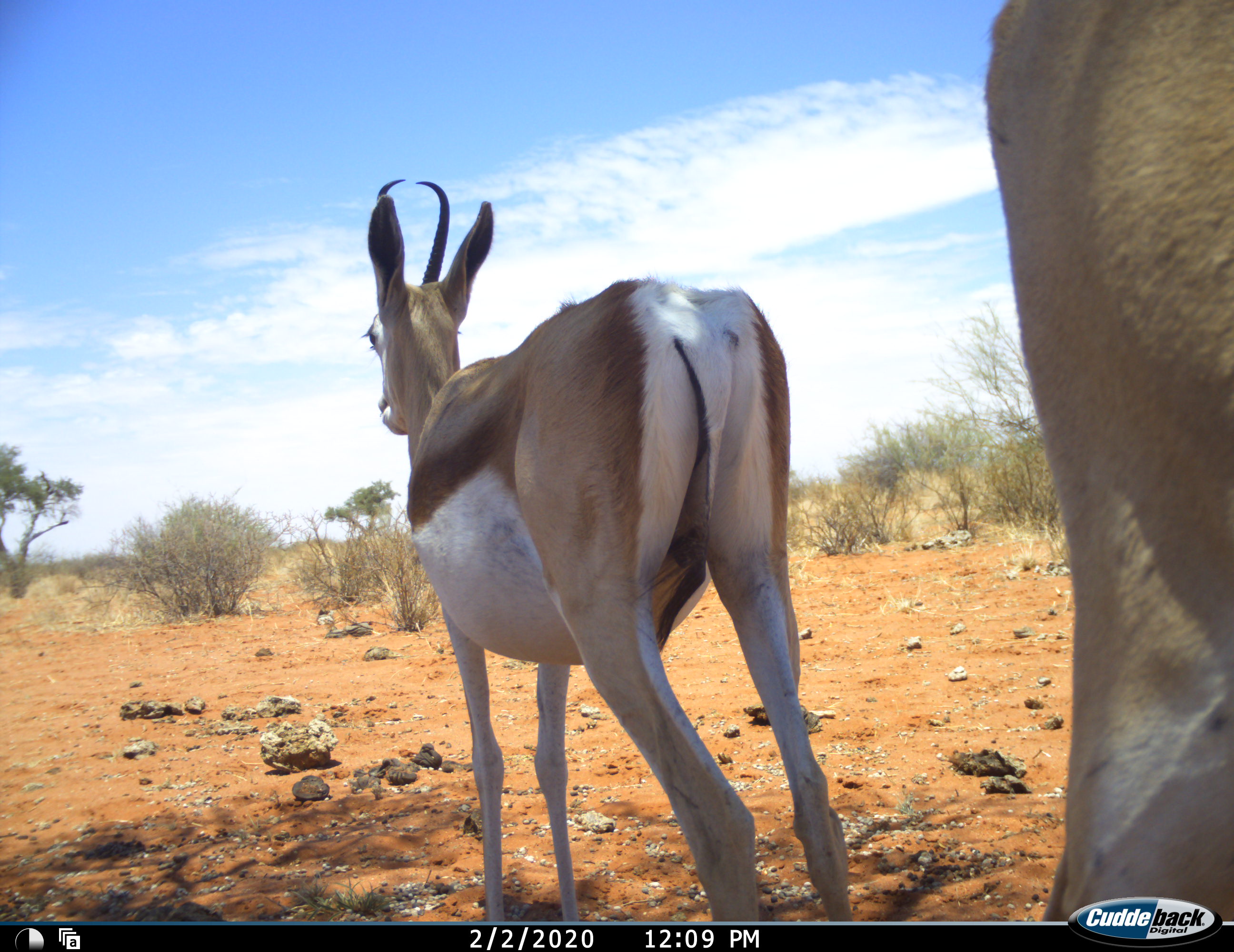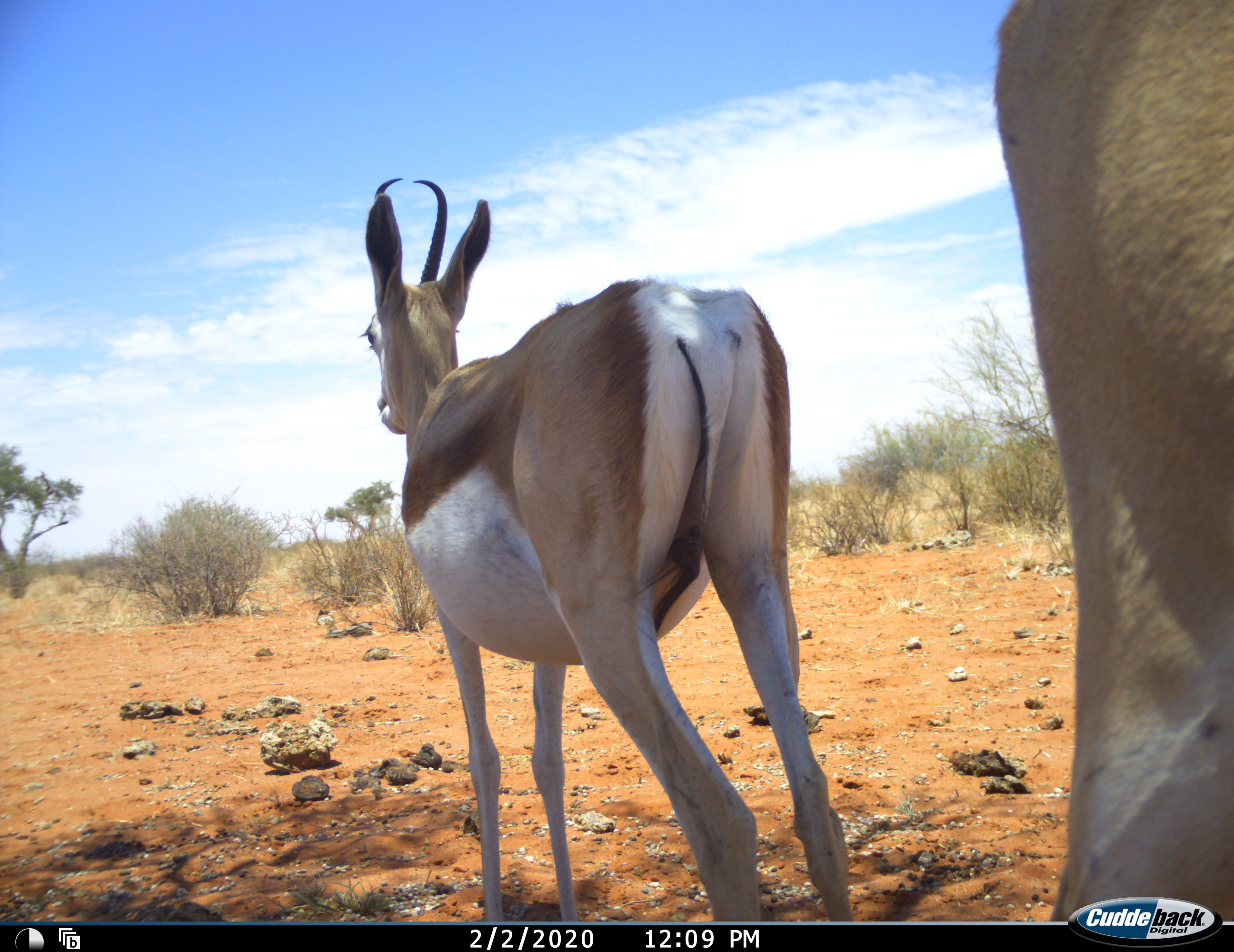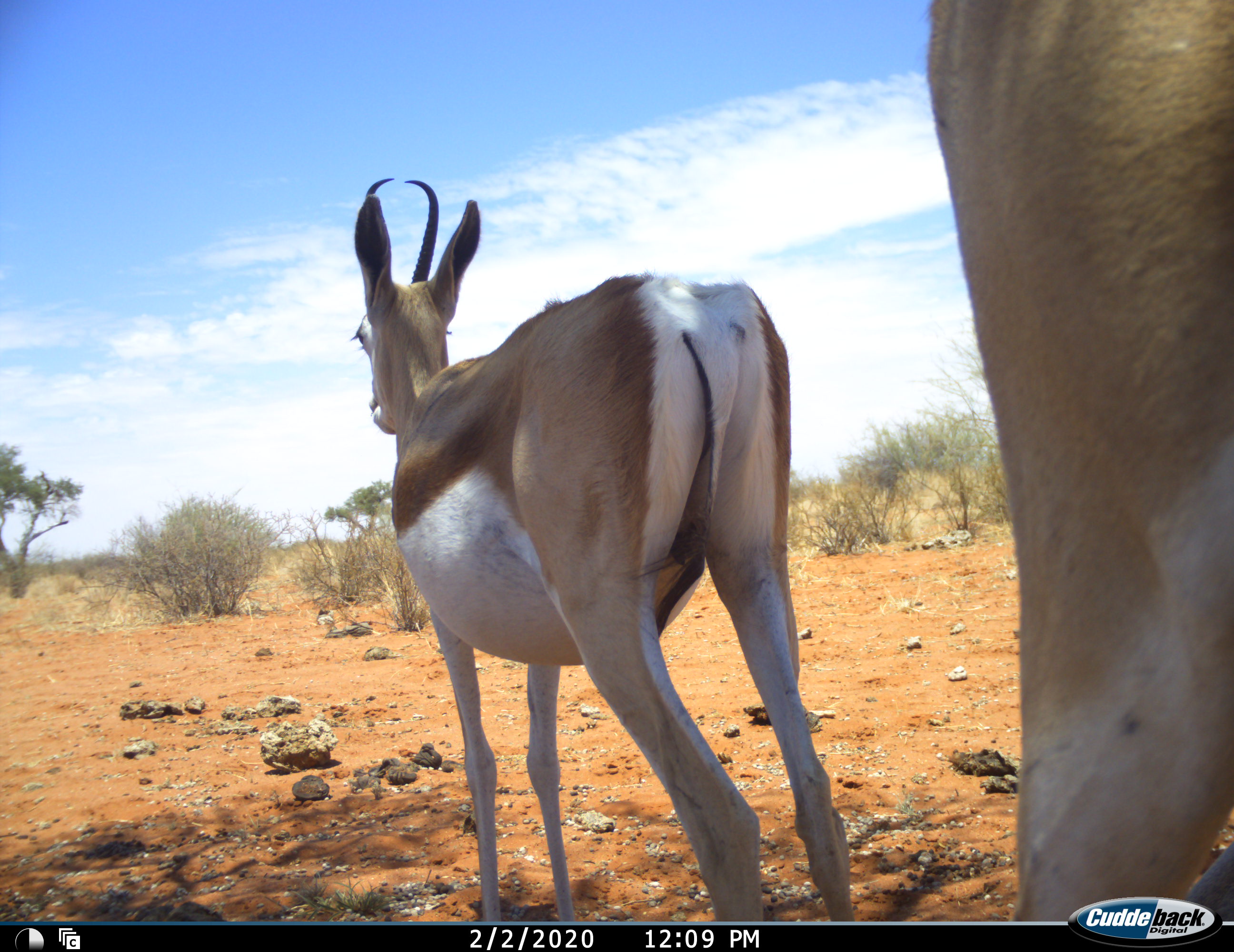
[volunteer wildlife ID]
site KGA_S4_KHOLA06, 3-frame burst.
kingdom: Animalia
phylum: Chordata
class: Mammalia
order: Artiodactyla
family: Bovidae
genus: Antidorcas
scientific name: Antidorcas marsupialis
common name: springbok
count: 2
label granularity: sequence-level